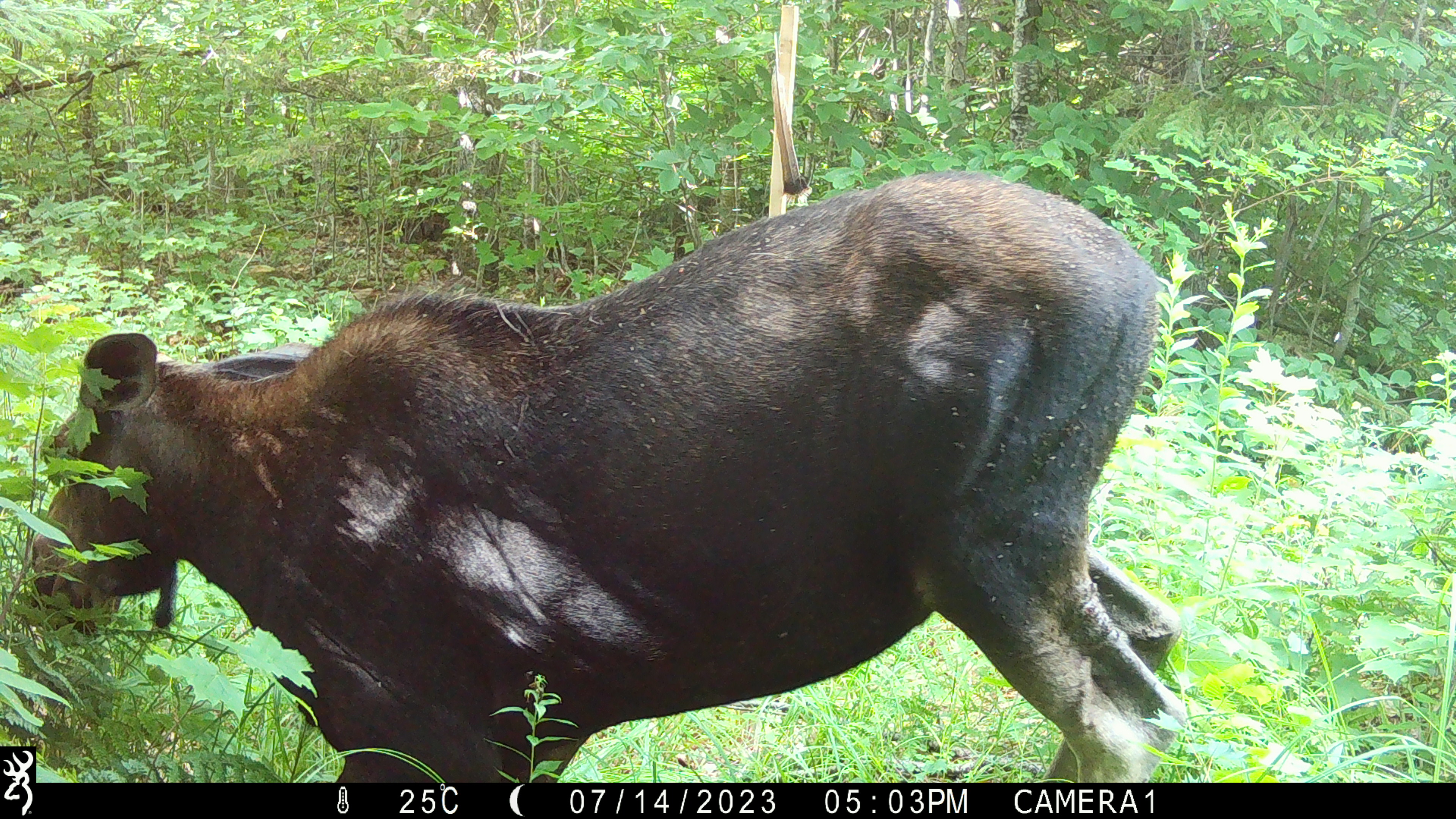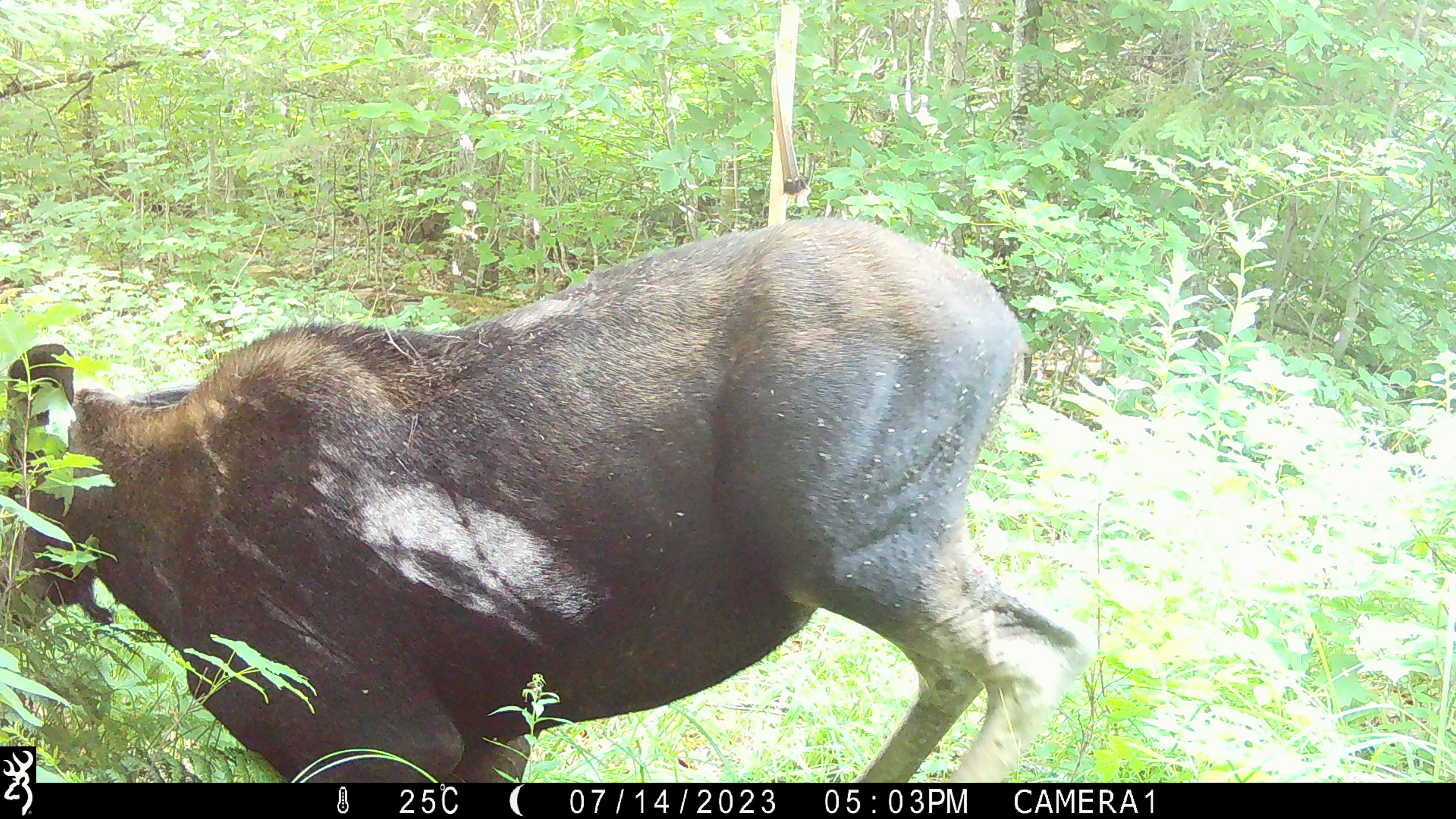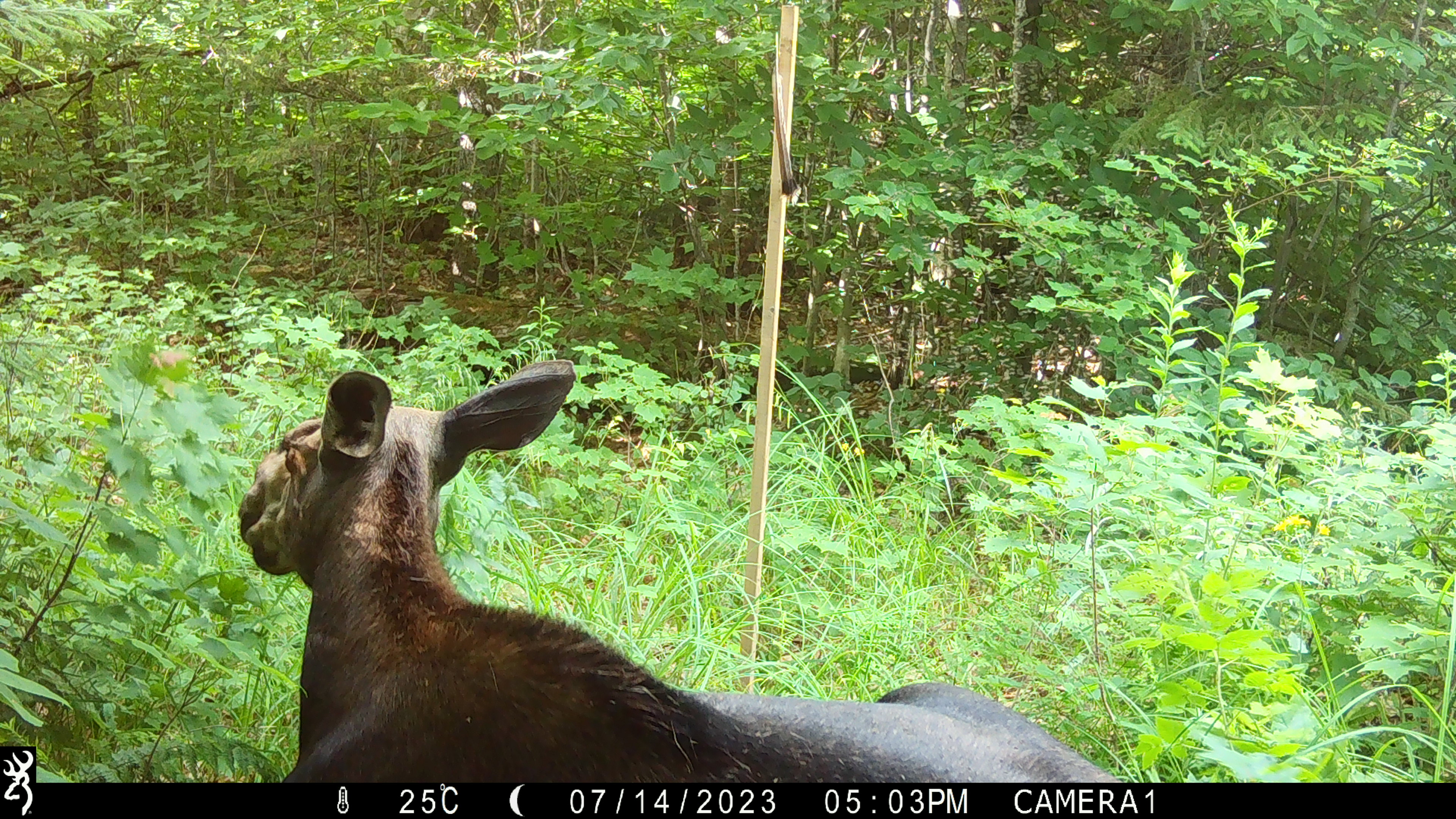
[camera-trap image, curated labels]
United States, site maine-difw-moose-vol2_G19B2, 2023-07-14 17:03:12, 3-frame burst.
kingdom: Animalia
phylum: Chordata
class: Mammalia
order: Artiodactyla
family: Cervidae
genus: Alces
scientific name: Alces alces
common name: moose